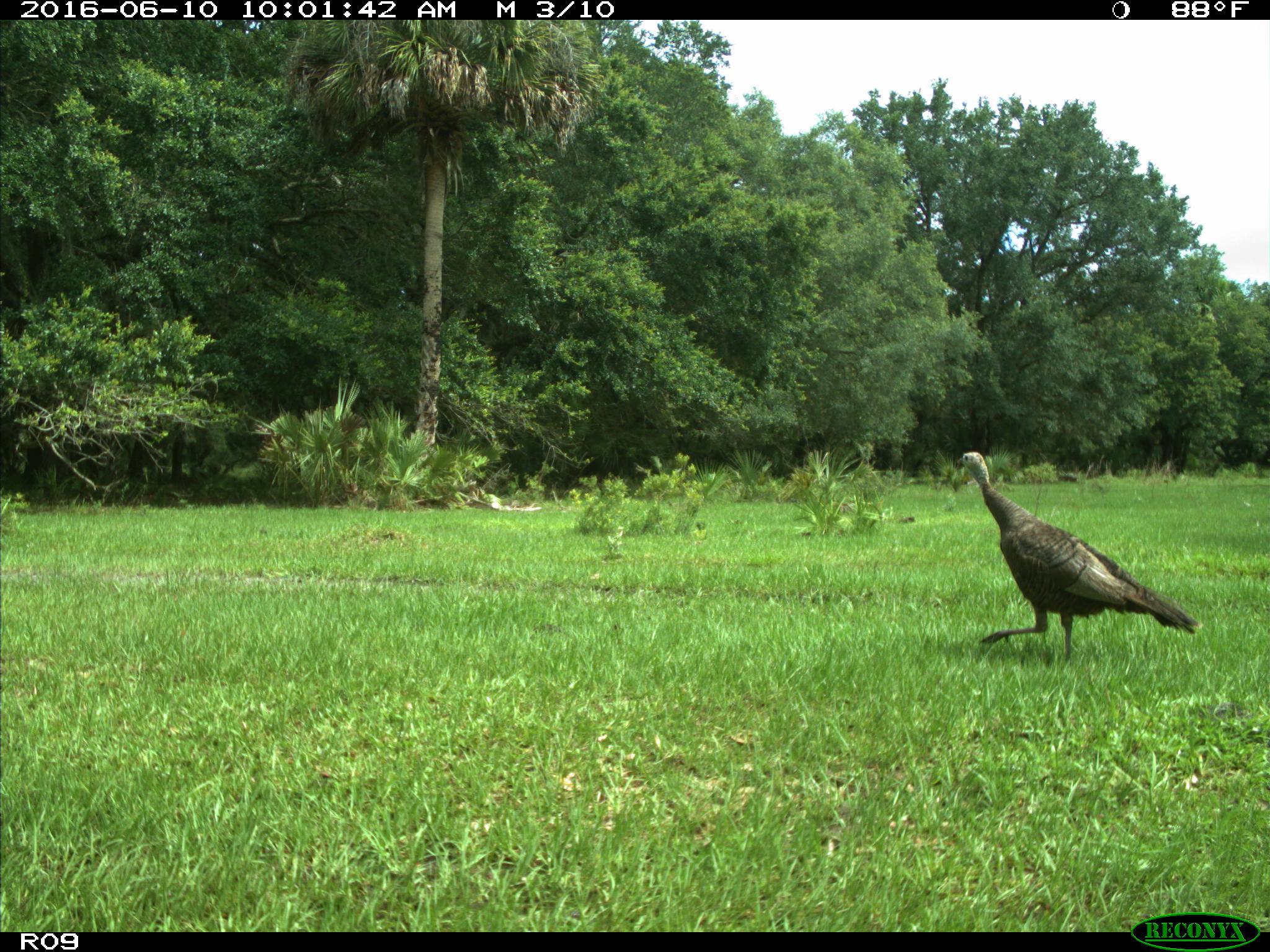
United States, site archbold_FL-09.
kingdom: Animalia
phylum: Chordata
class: Aves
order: Galliformes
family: Phasianidae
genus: Meleagris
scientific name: Meleagris gallopavo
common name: wild turkey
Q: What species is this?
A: Meleagris gallopavo (wild turkey).